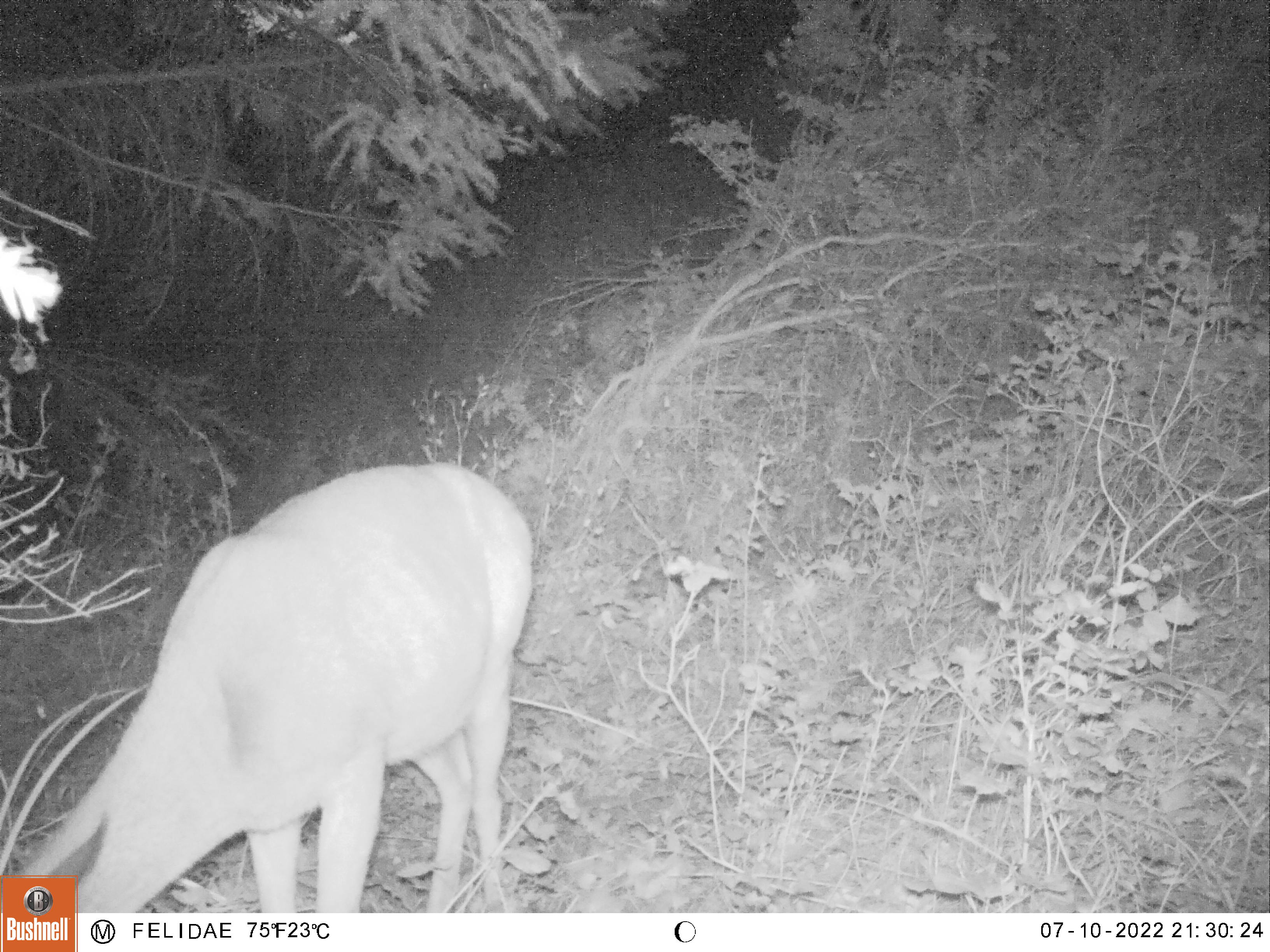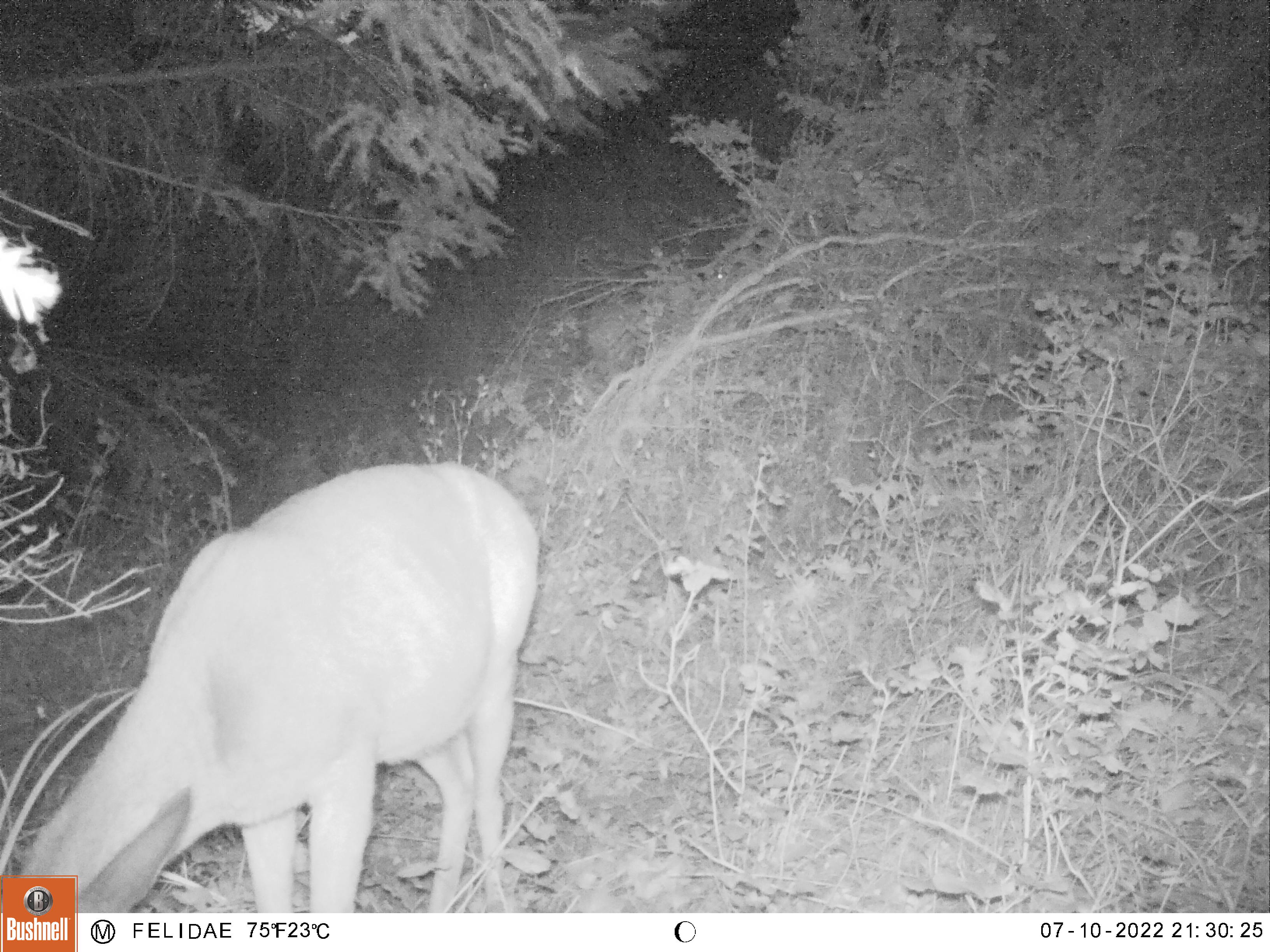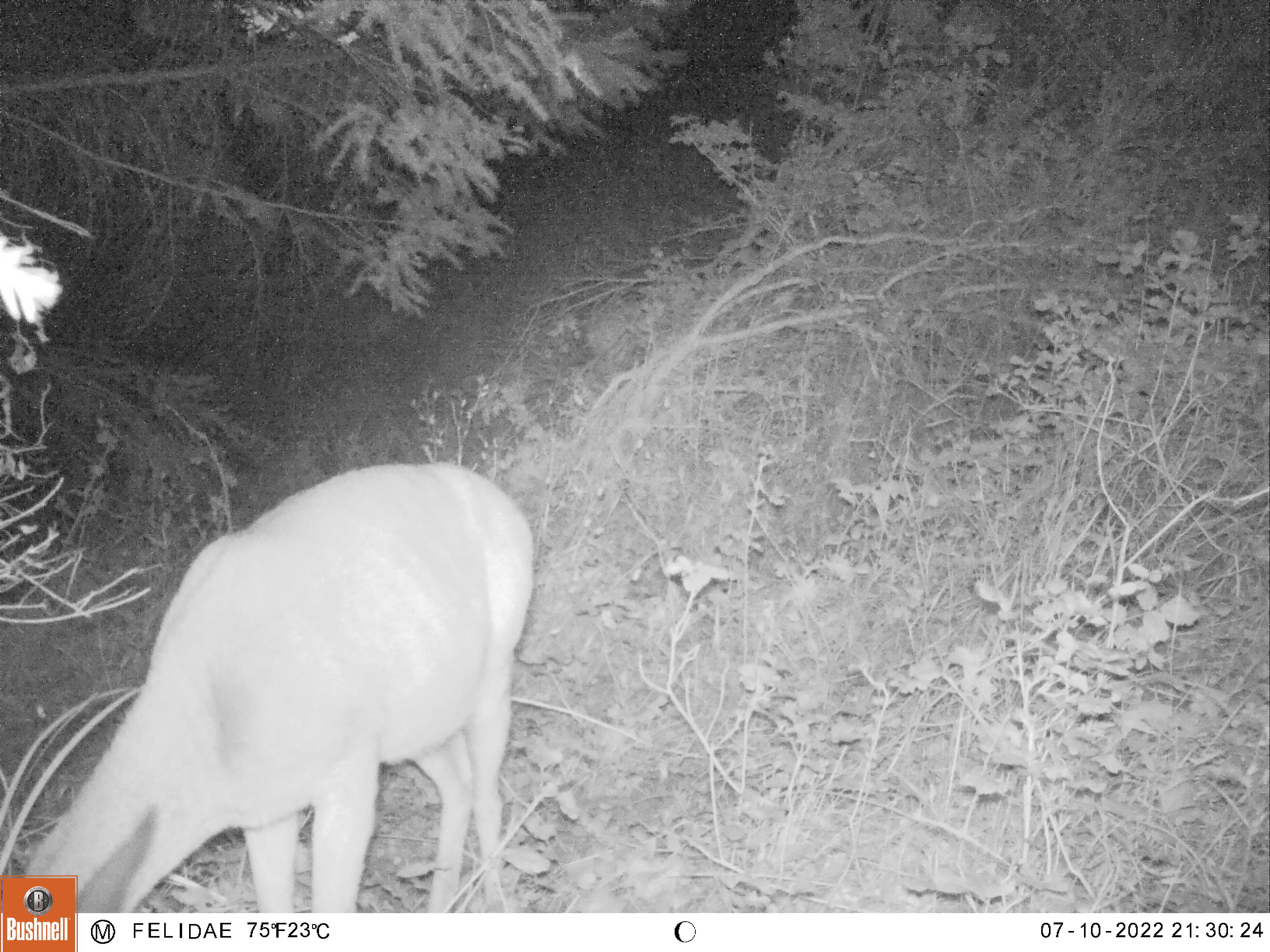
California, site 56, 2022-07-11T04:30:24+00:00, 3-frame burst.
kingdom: Animalia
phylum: Chordata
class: Mammalia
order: Artiodactyla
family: Cervidae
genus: Odocoileus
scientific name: Odocoileus hemionus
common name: mule deer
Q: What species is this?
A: Mule deer (Odocoileus hemionus).